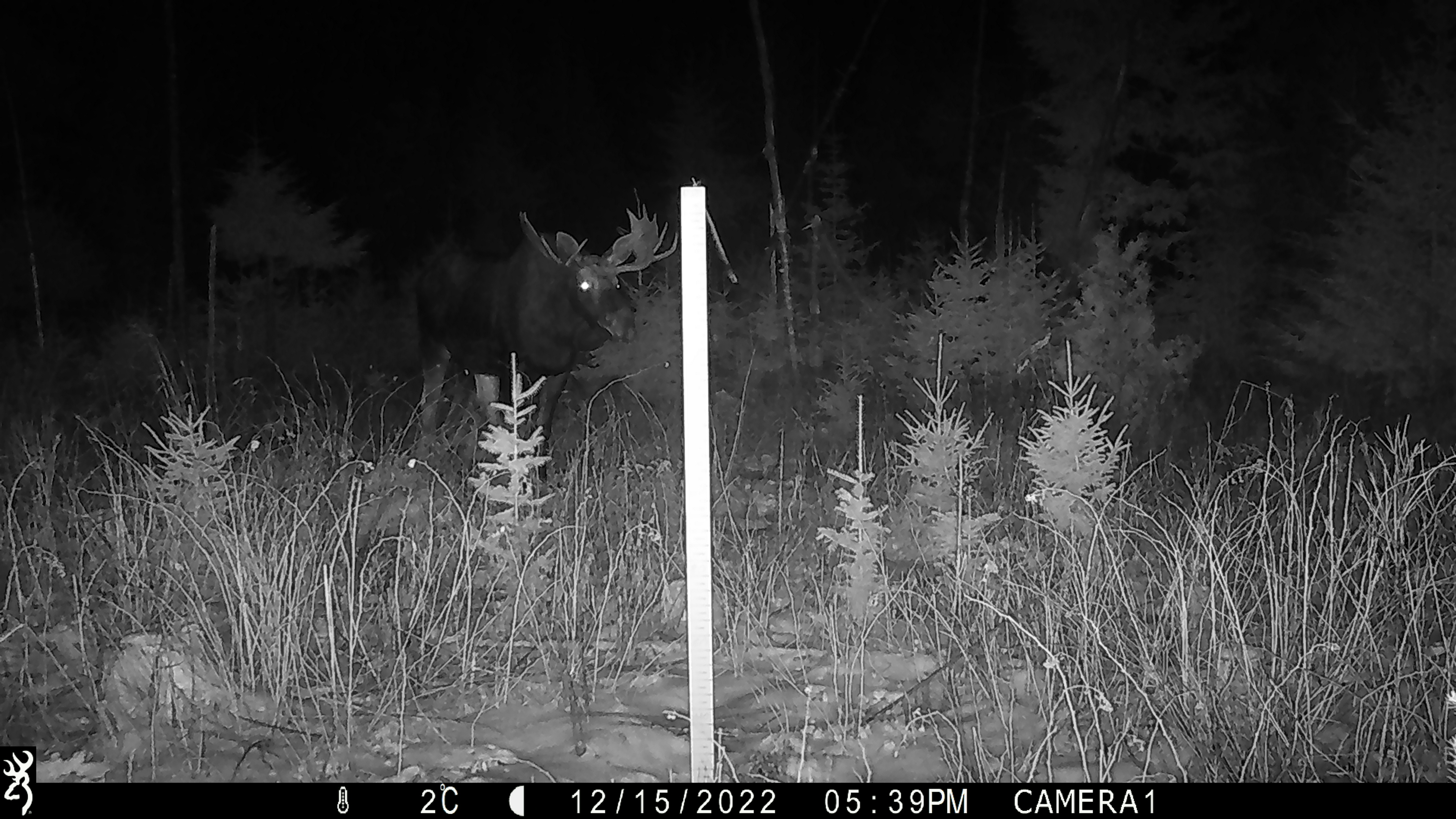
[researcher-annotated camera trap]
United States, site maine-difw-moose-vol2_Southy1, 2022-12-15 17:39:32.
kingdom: Animalia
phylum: Chordata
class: Mammalia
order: Artiodactyla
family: Cervidae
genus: Alces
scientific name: Alces alces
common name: moose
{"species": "moose (Alces alces)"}